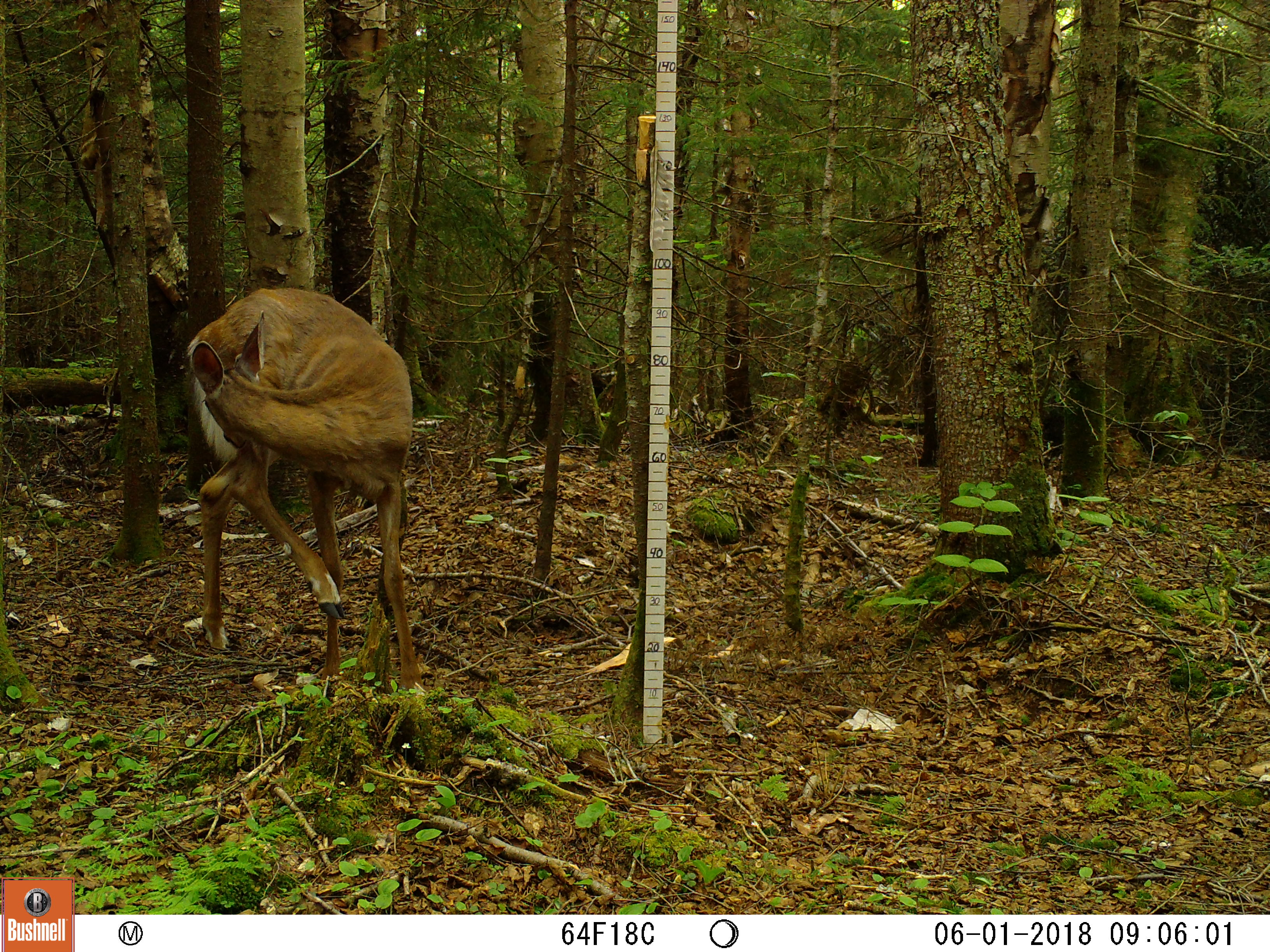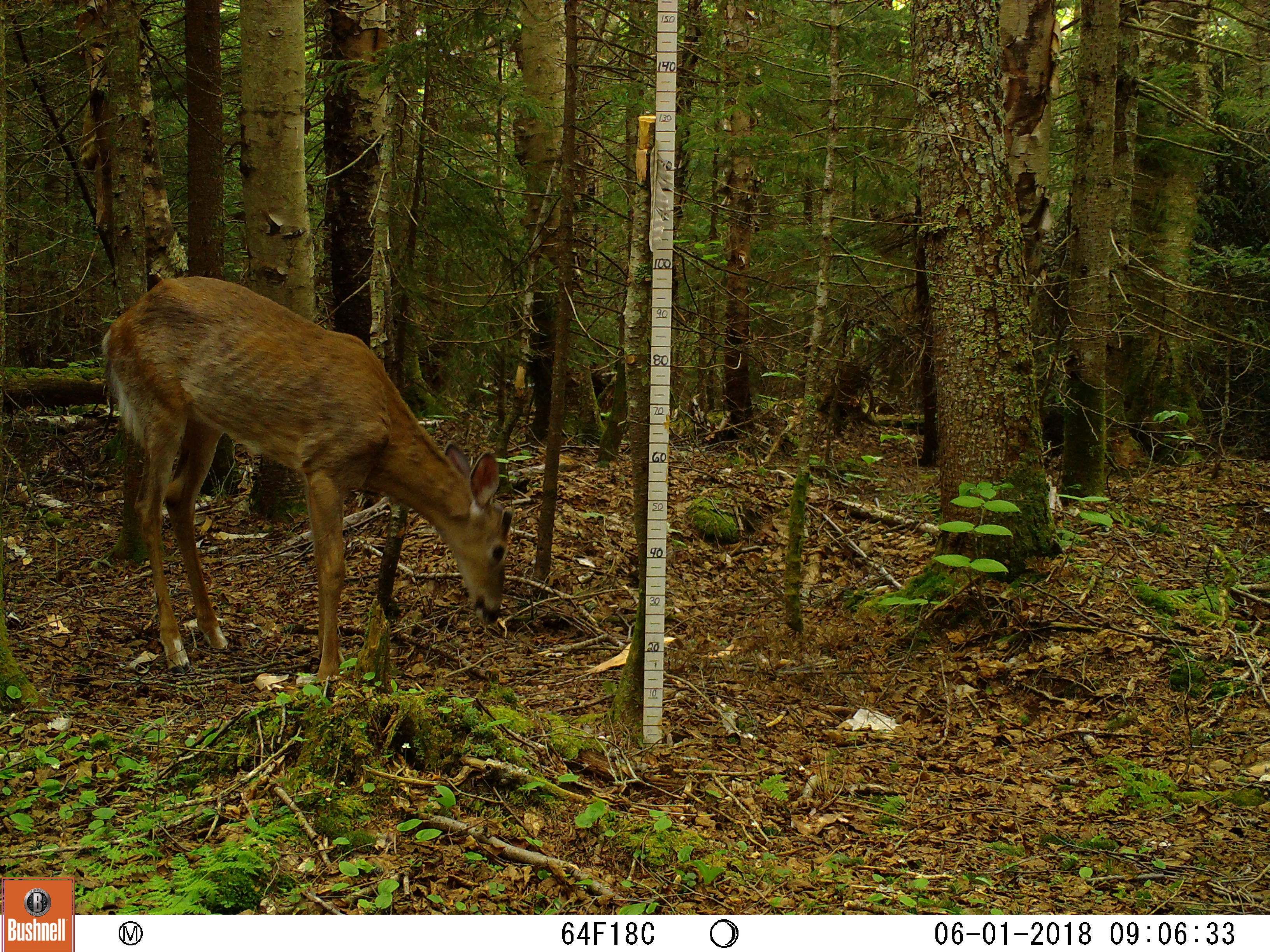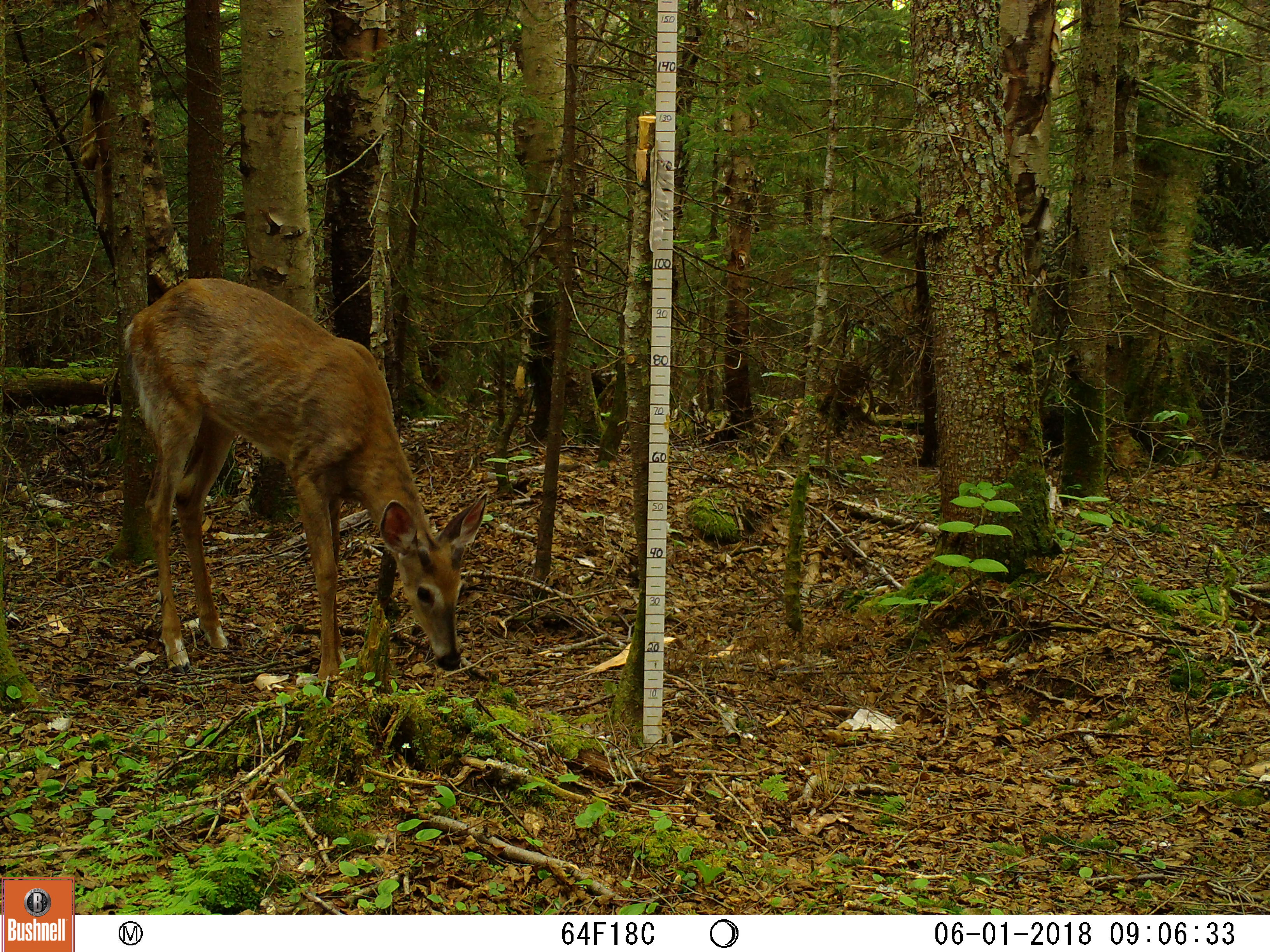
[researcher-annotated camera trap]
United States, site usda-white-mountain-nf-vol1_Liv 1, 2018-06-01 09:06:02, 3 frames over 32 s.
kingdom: Animalia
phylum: Chordata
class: Mammalia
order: Artiodactyla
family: Cervidae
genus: Odocoileus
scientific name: Odocoileus virginianus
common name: white-tailed deer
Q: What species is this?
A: White-tailed deer (Odocoileus virginianus).